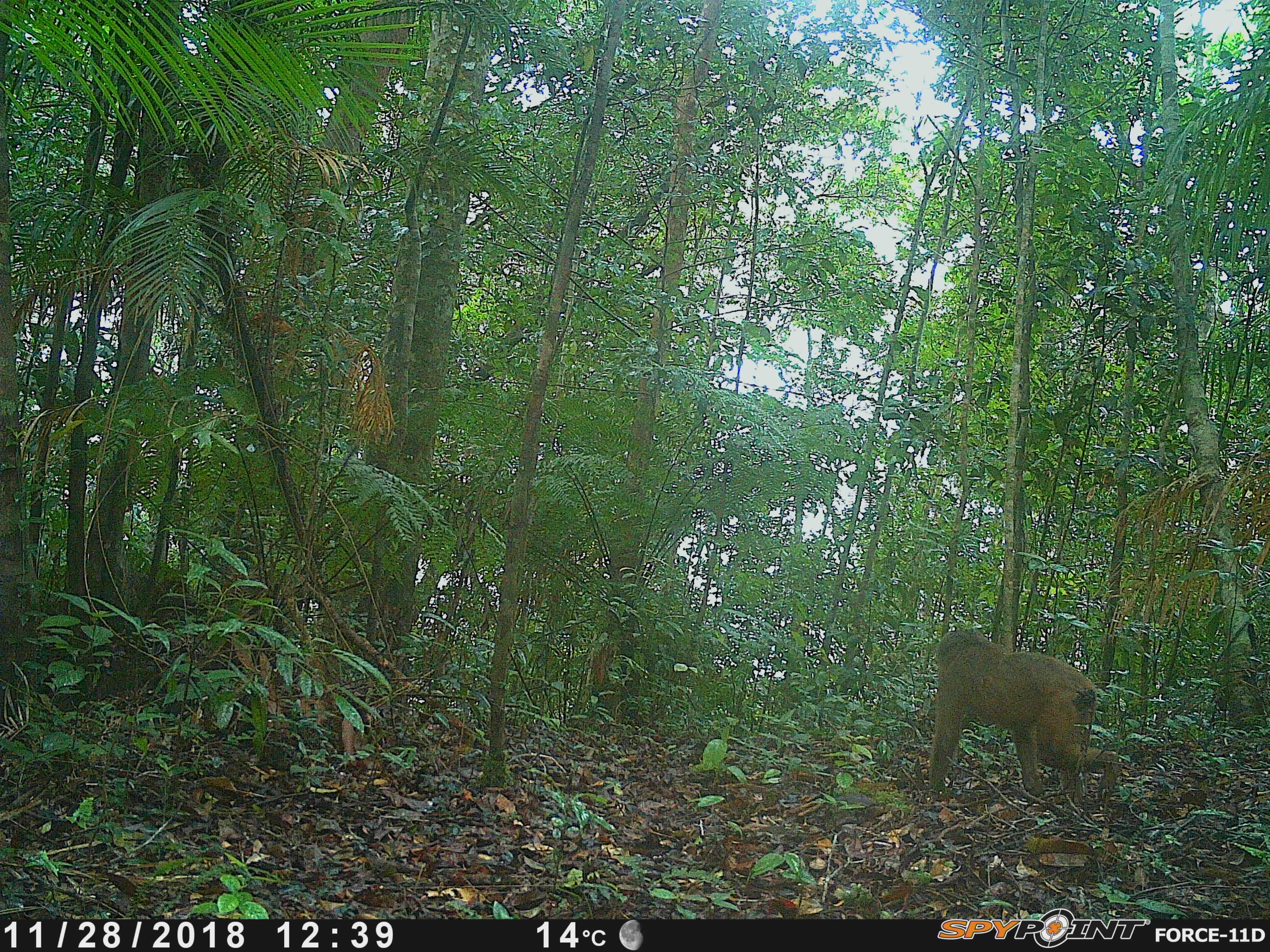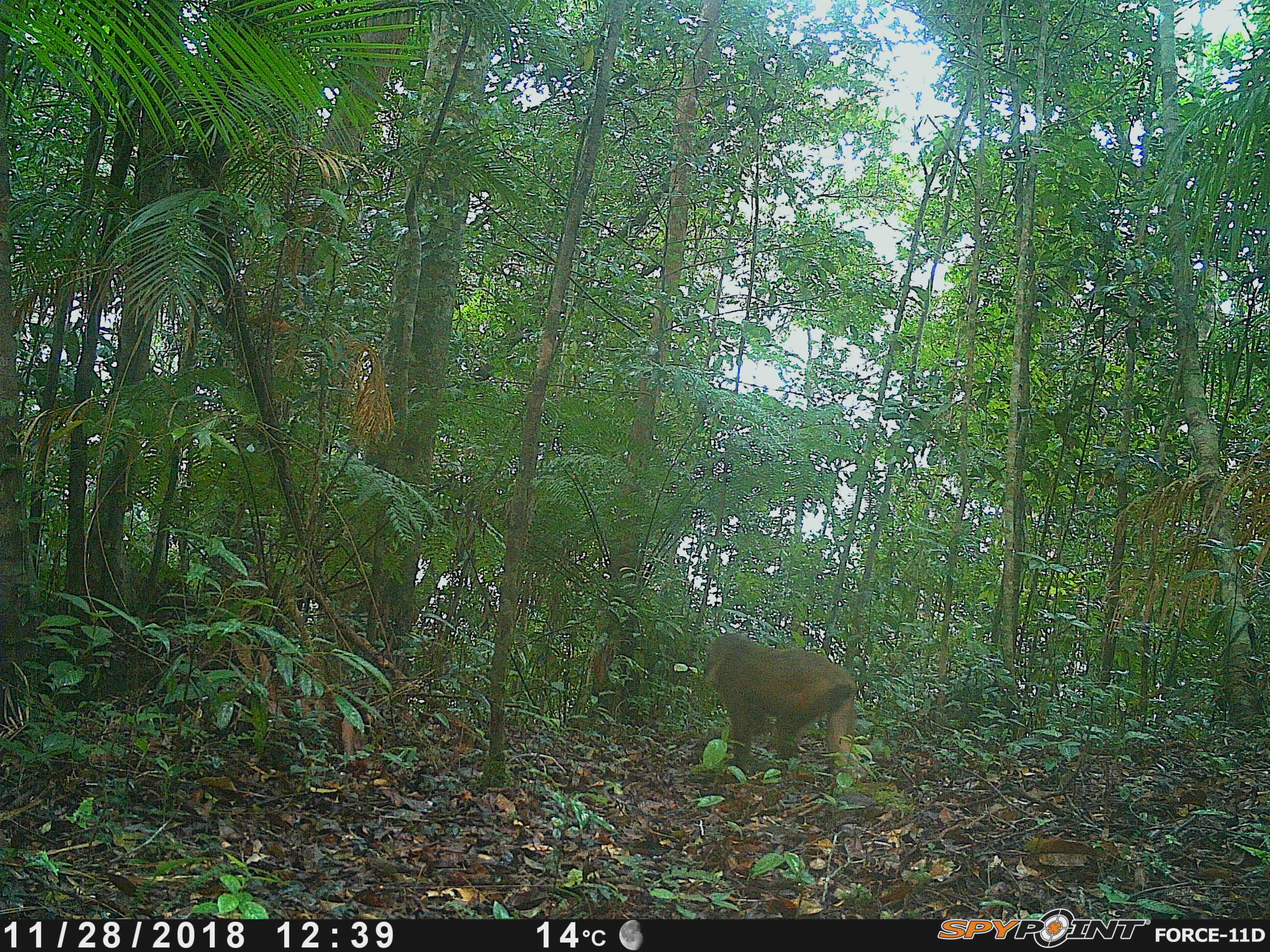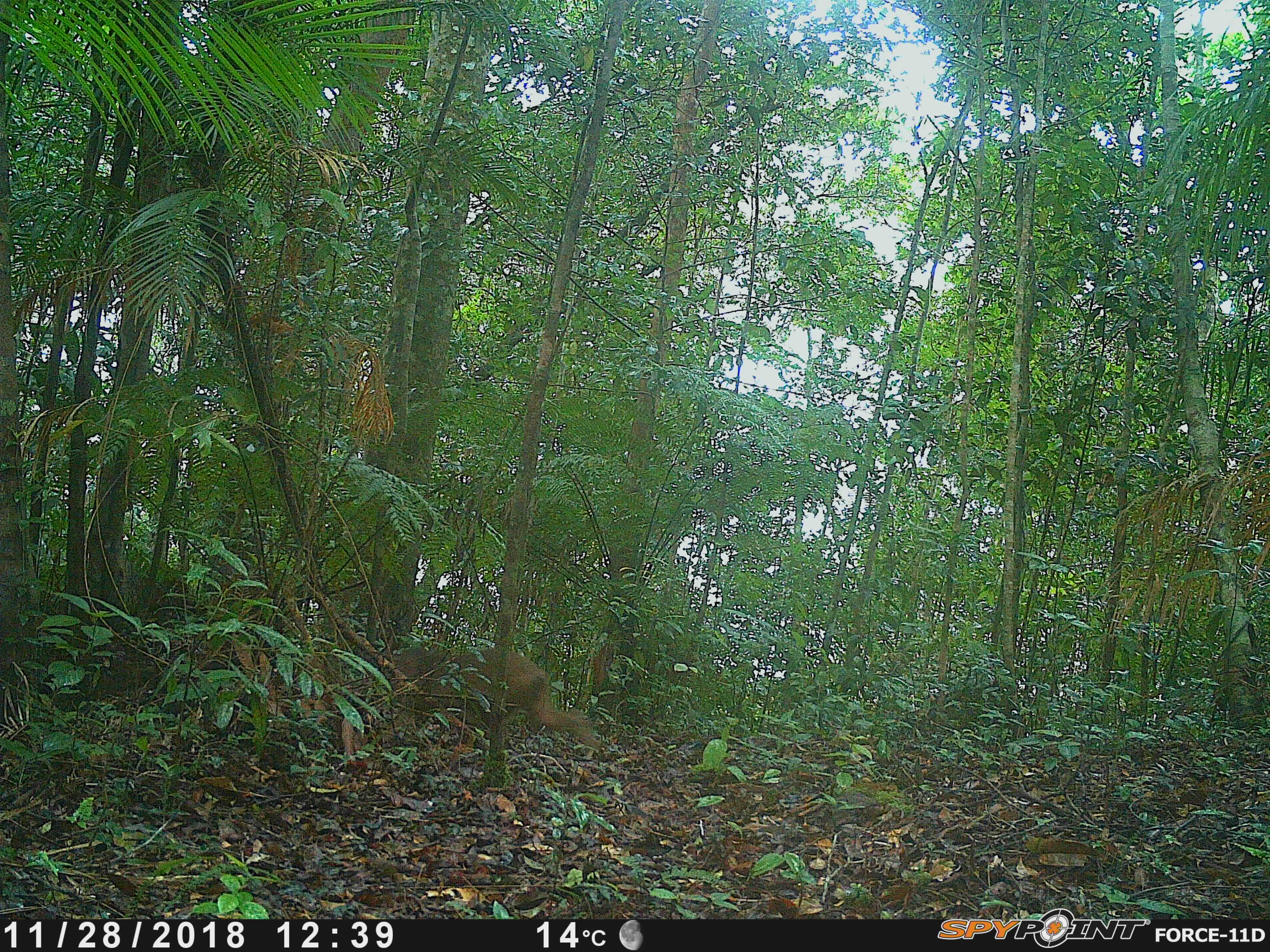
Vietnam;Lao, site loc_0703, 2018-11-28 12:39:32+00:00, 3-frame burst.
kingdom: Animalia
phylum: Chordata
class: Mammalia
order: Primates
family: Cercopithecidae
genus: Macaca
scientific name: Macaca arctoides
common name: stump-tailed macaque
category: stump tailed macaque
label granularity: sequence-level